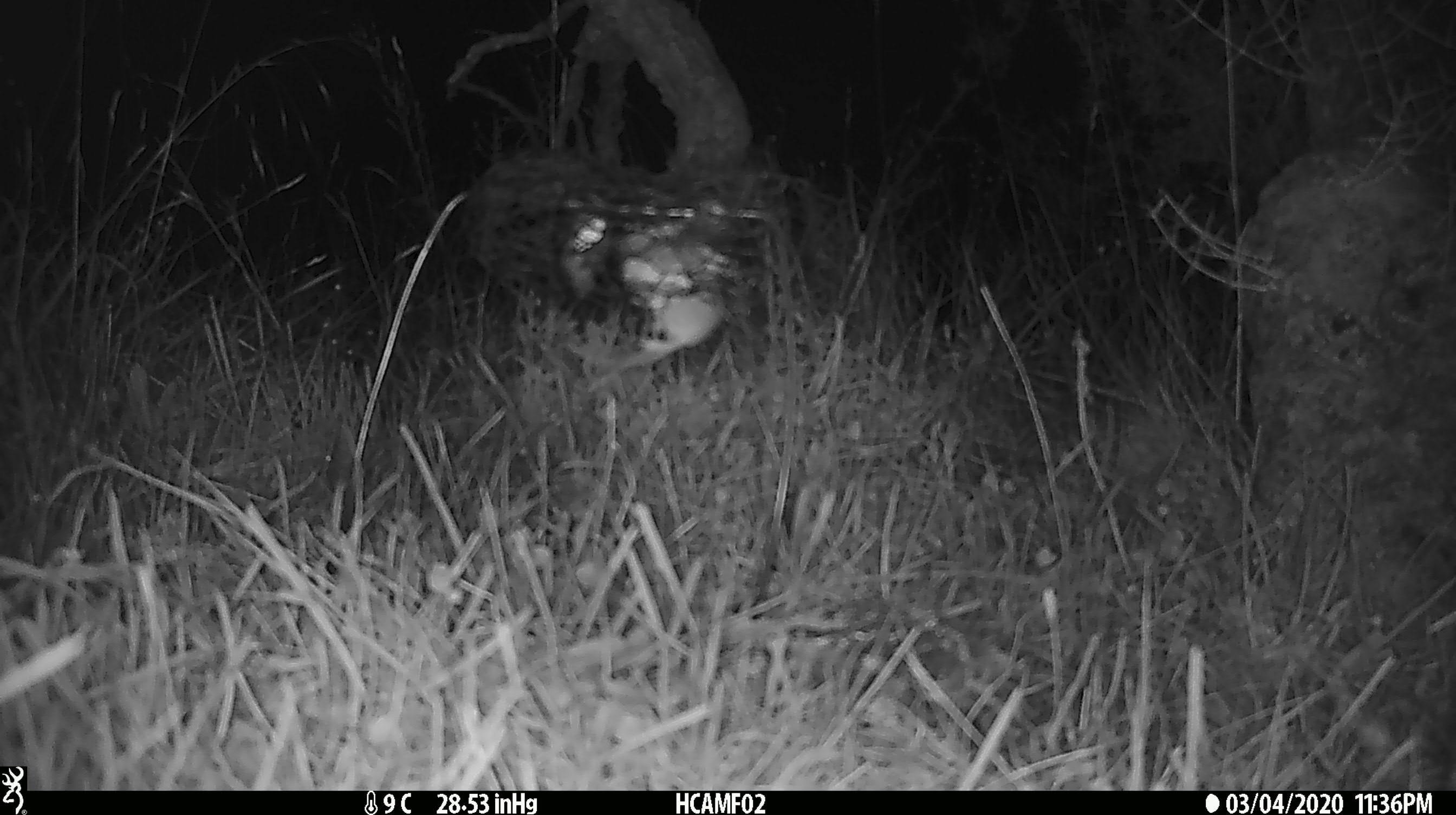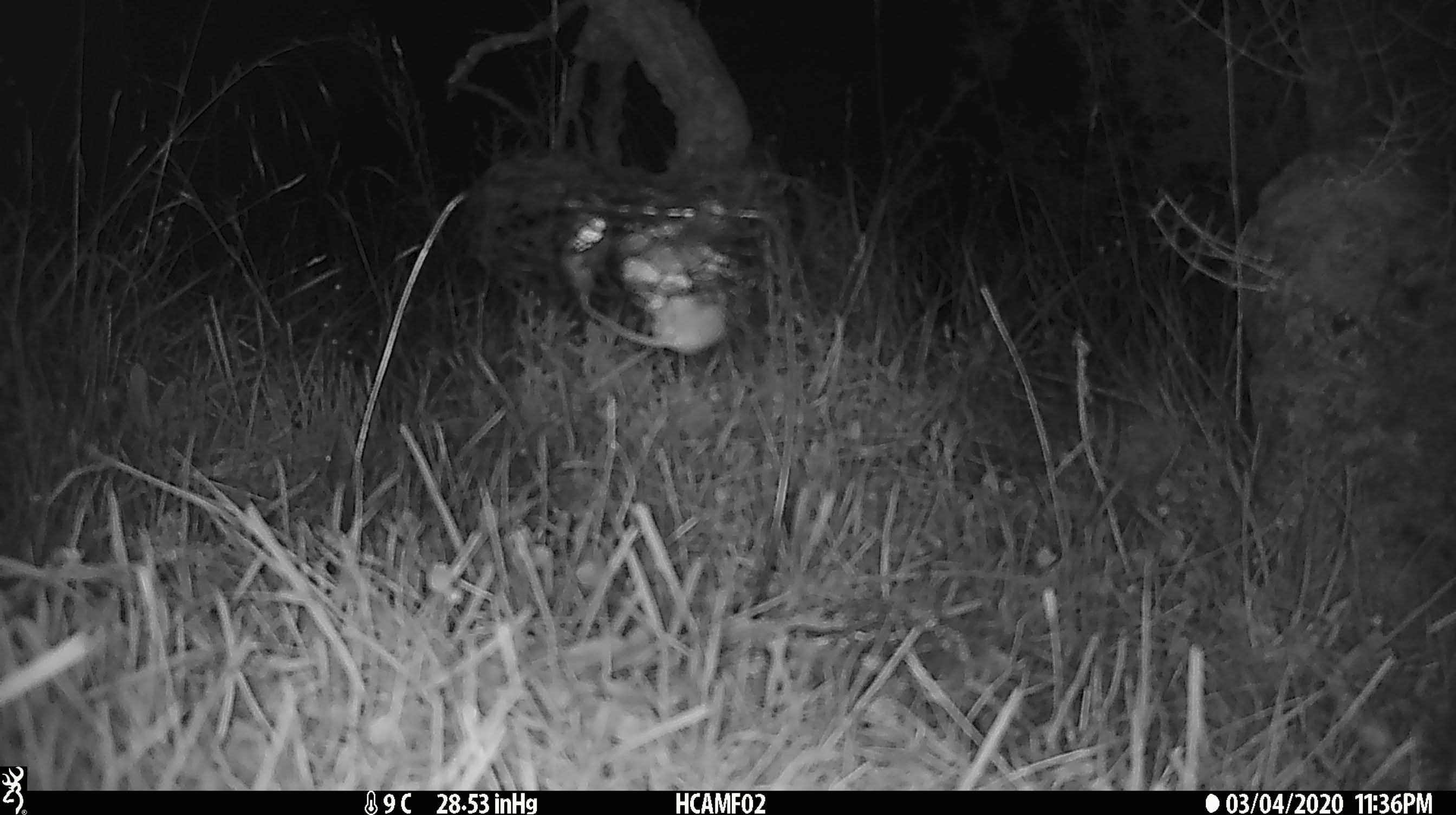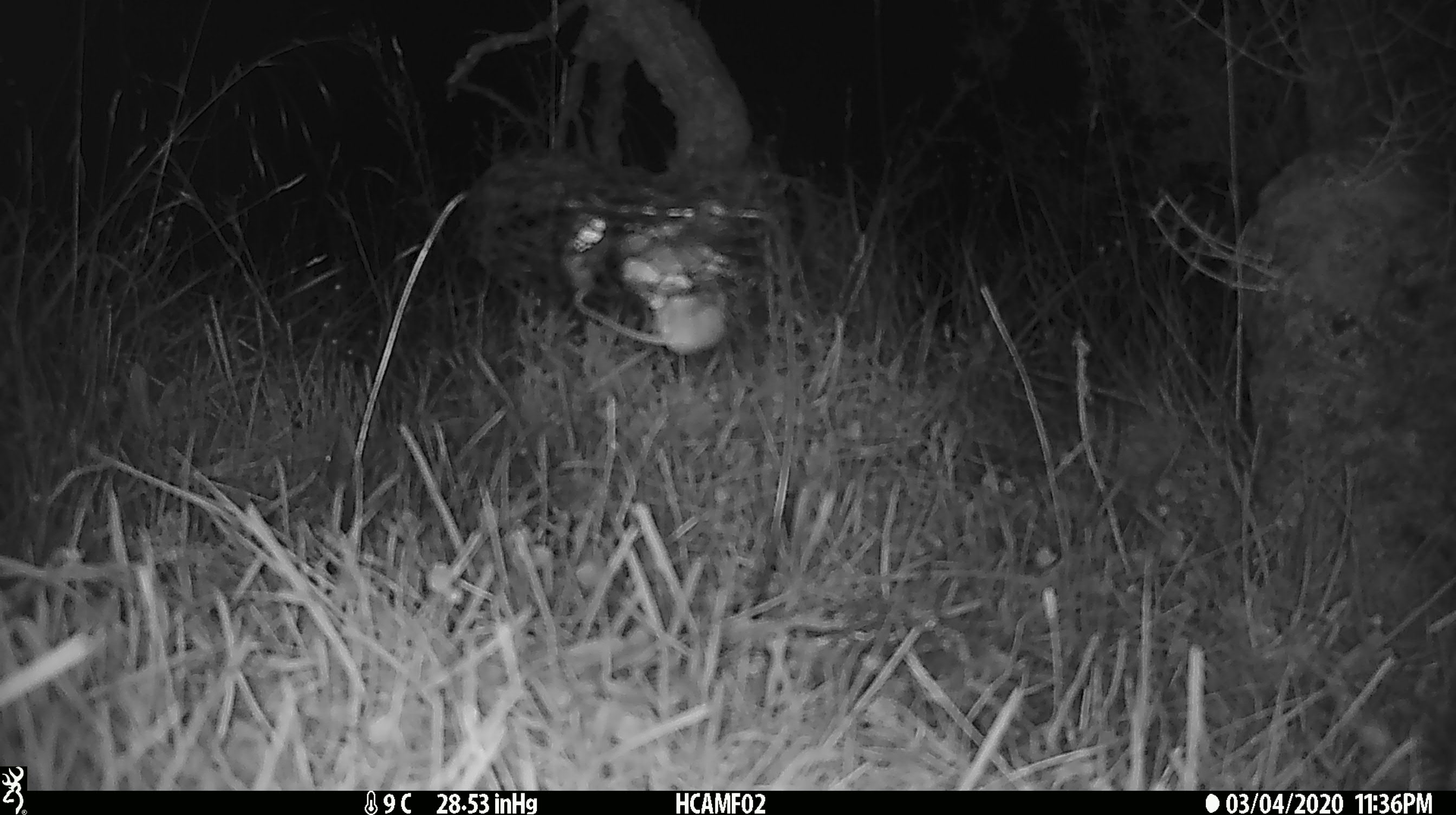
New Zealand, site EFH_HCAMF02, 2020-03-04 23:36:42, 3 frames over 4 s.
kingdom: Animalia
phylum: Chordata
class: Mammalia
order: Rodentia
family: Muridae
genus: Mus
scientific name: Mus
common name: mouse